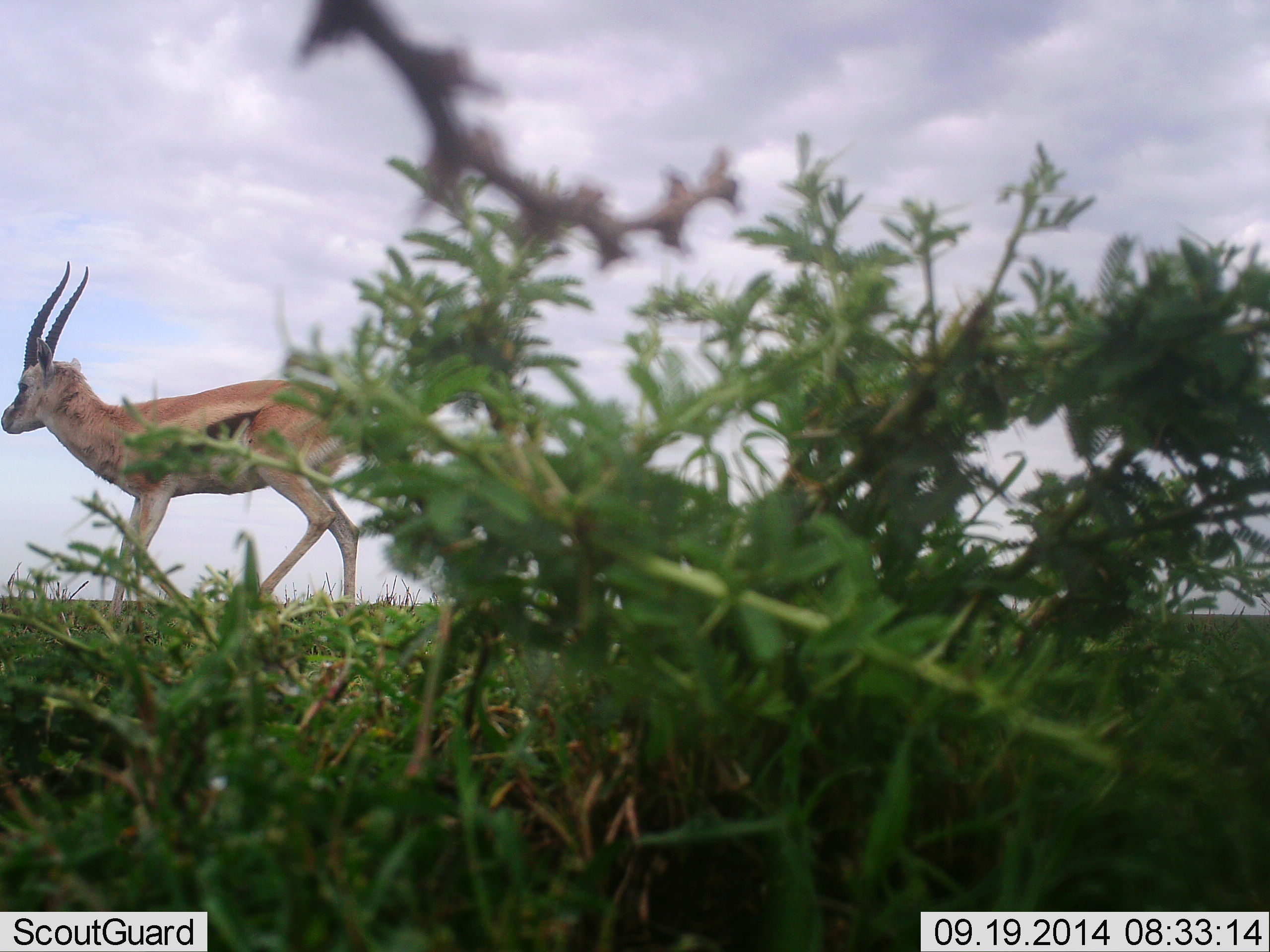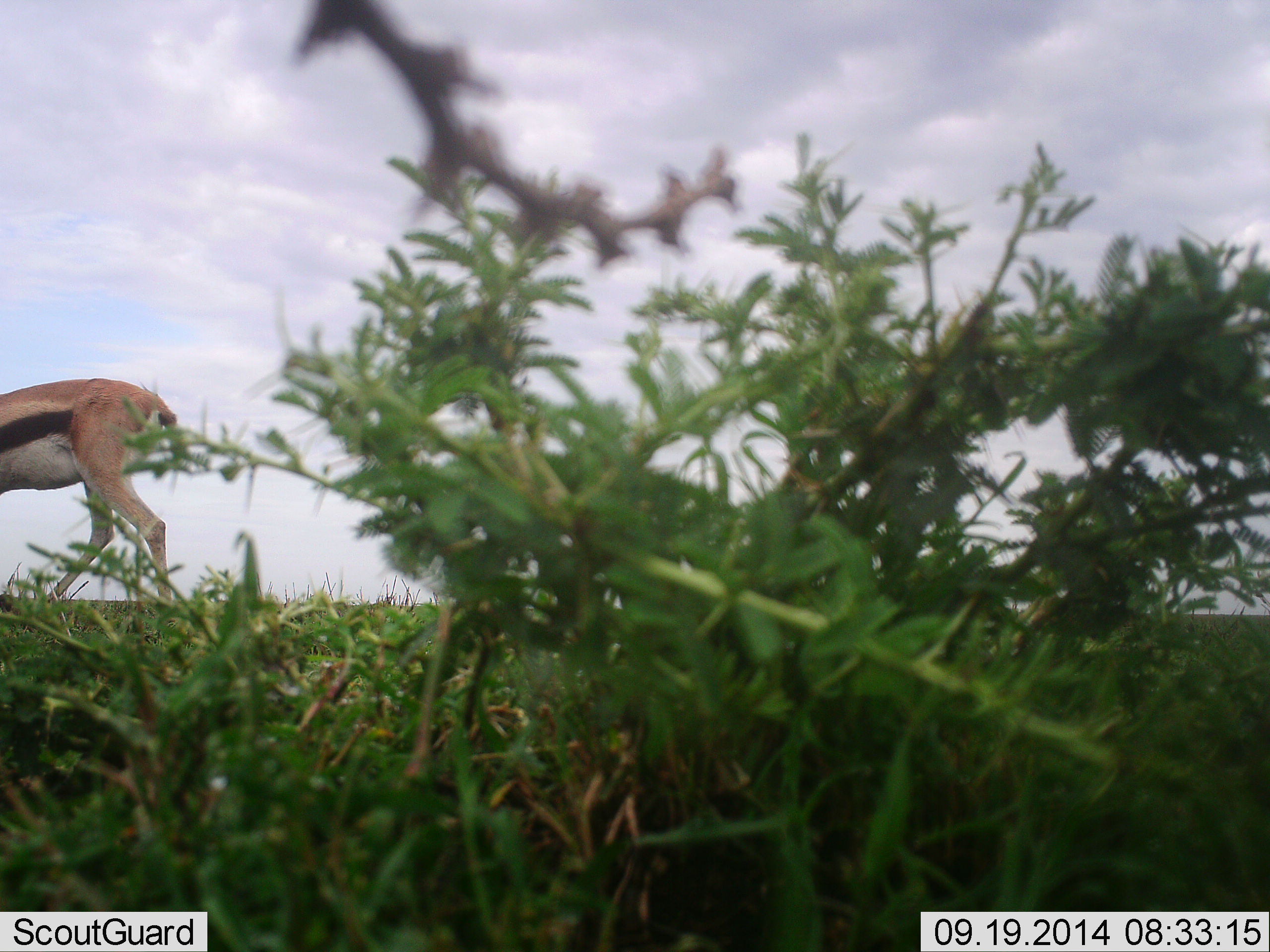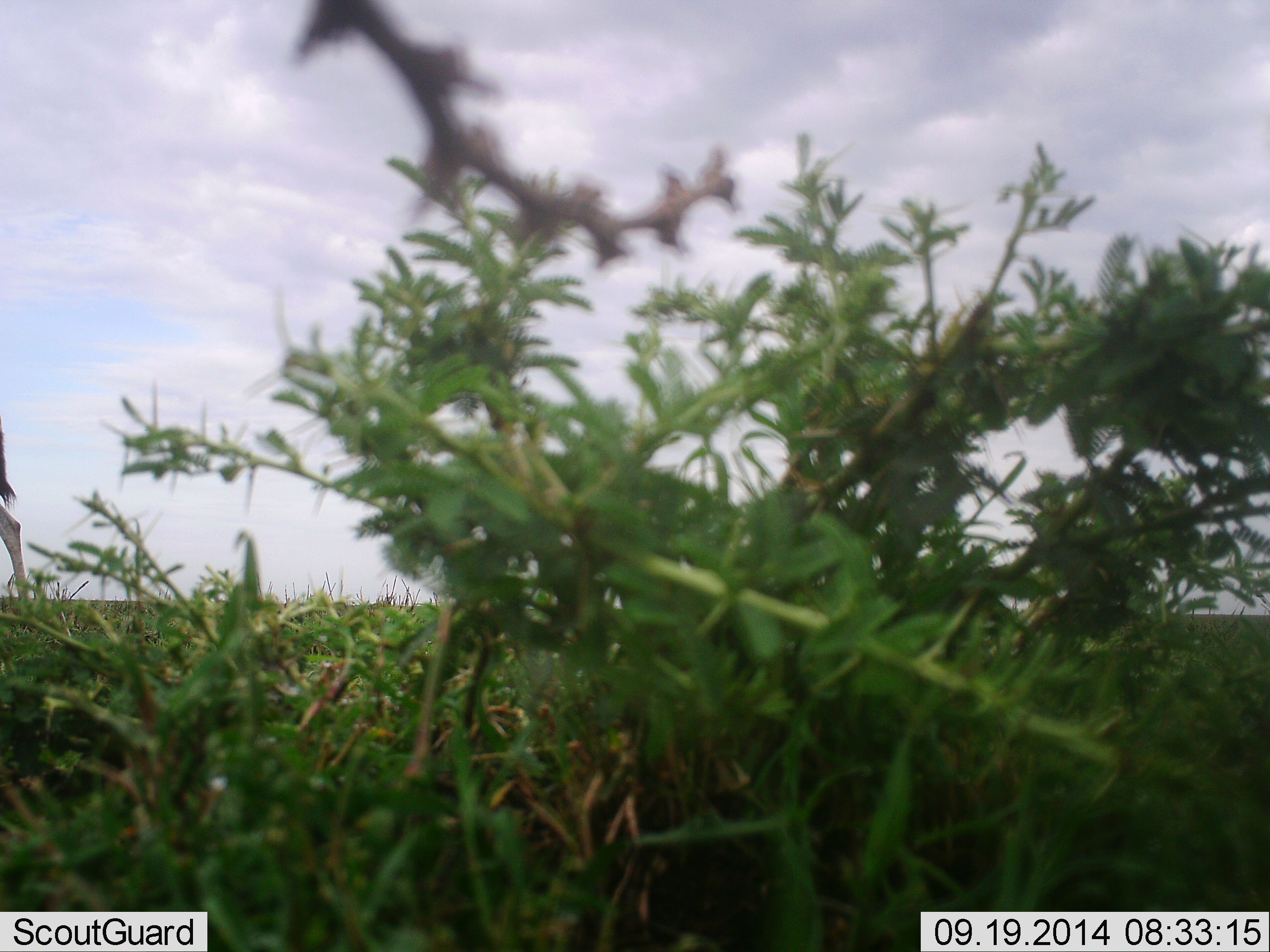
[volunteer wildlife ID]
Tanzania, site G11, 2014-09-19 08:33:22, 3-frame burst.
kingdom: Animalia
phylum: Chordata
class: Mammalia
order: Artiodactyla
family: Bovidae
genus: Eudorcas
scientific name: Eudorcas thomsonii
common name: thomson's gazelle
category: gazellethomsons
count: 1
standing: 18%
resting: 0%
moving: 82%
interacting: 0%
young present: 0%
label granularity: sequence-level